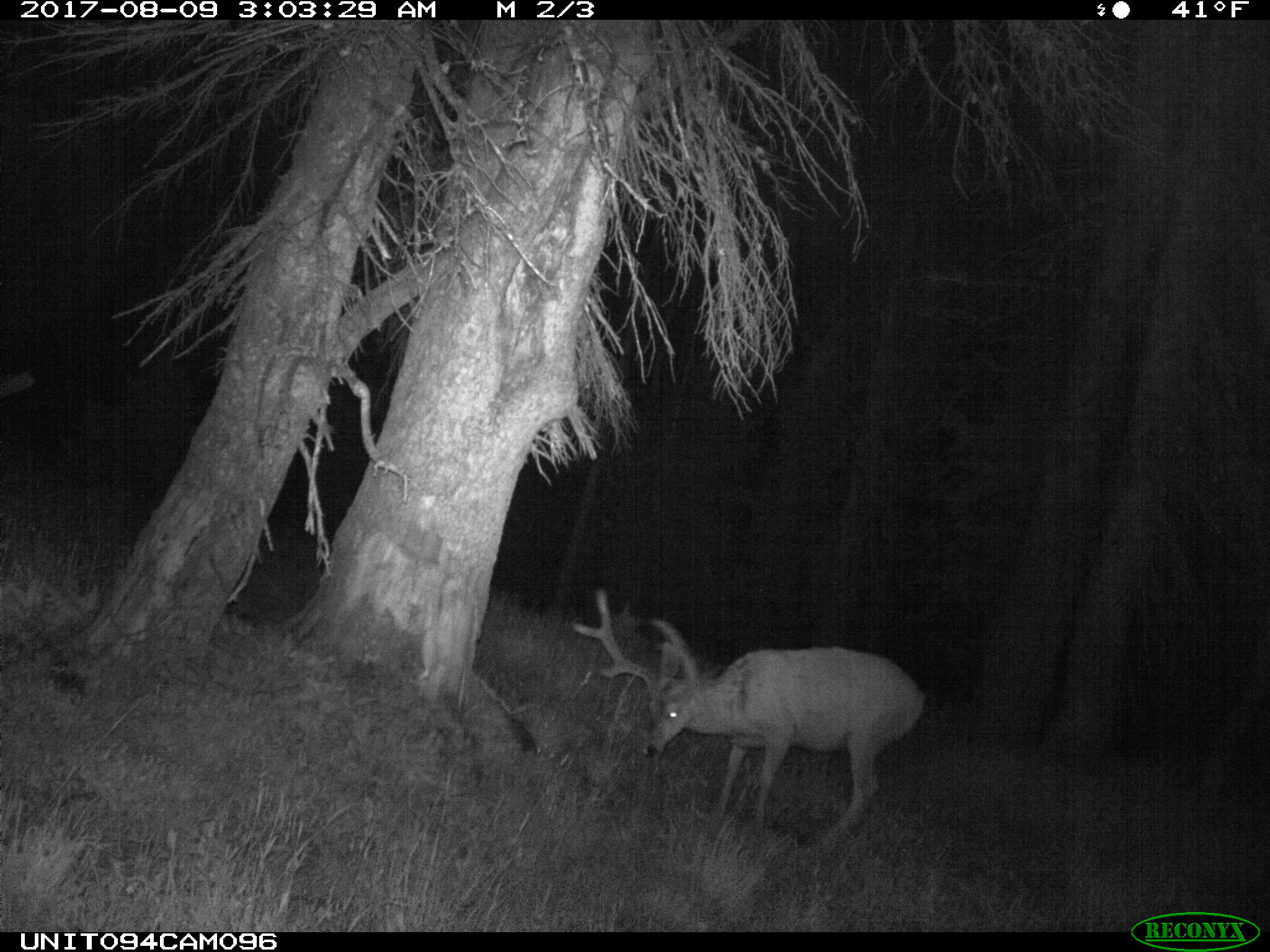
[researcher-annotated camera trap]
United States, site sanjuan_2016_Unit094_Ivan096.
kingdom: Animalia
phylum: Chordata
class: Mammalia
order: Artiodactyla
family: Cervidae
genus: Odocoileus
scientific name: Odocoileus hemionus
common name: mule deer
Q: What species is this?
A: Odocoileus hemionus (mule deer).